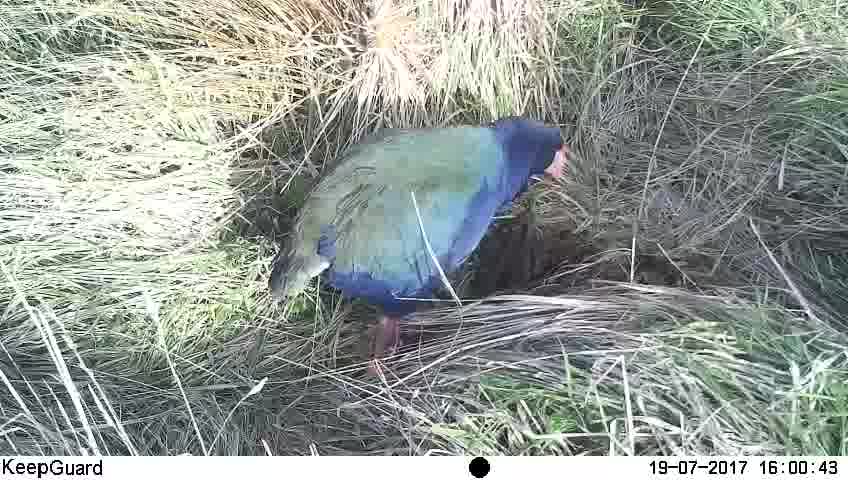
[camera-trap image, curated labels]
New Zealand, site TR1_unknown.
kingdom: Animalia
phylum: Chordata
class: Aves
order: Gruiformes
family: Rallidae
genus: Porphyrio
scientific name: Porphyrio mantelli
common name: takahe